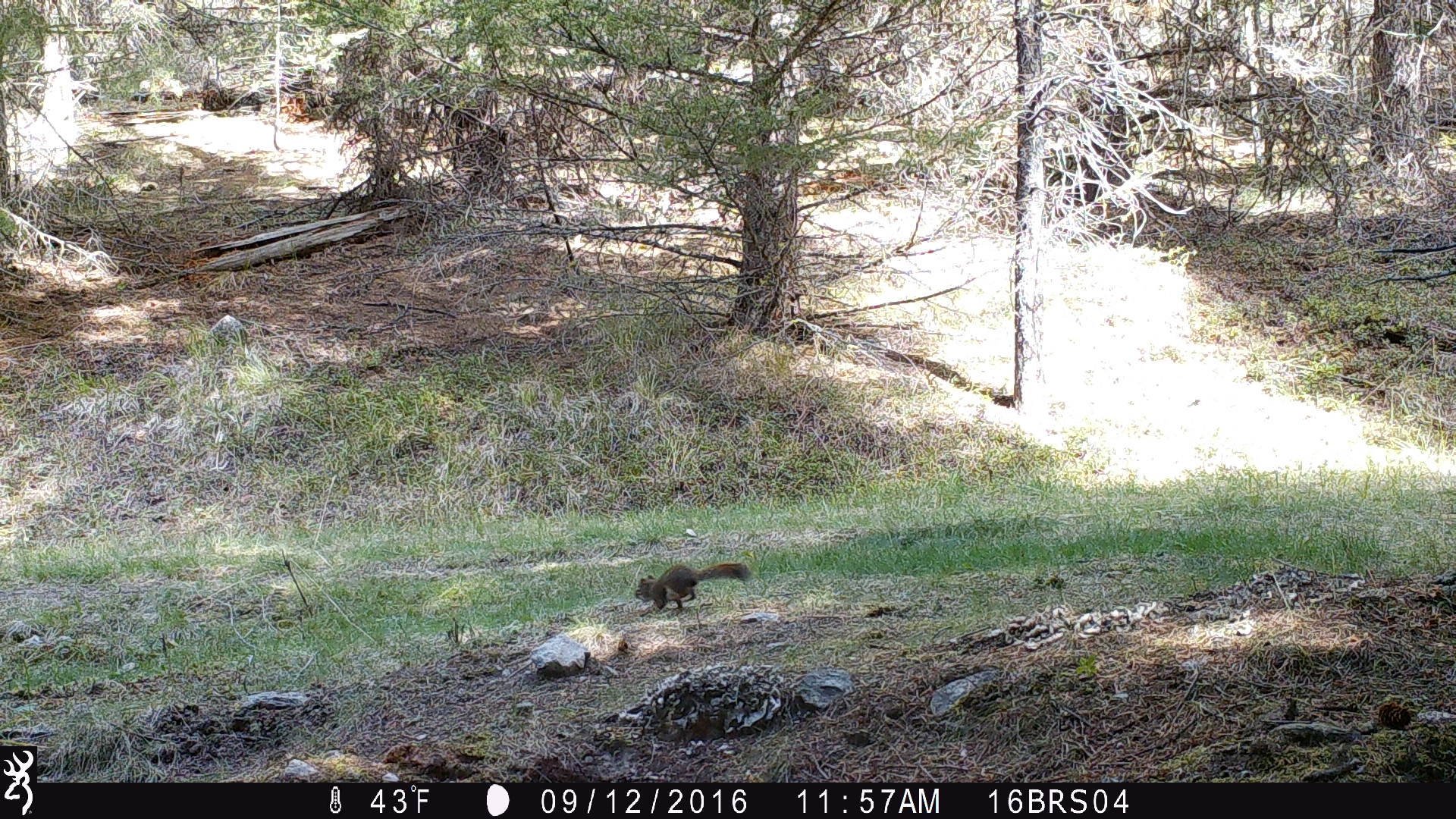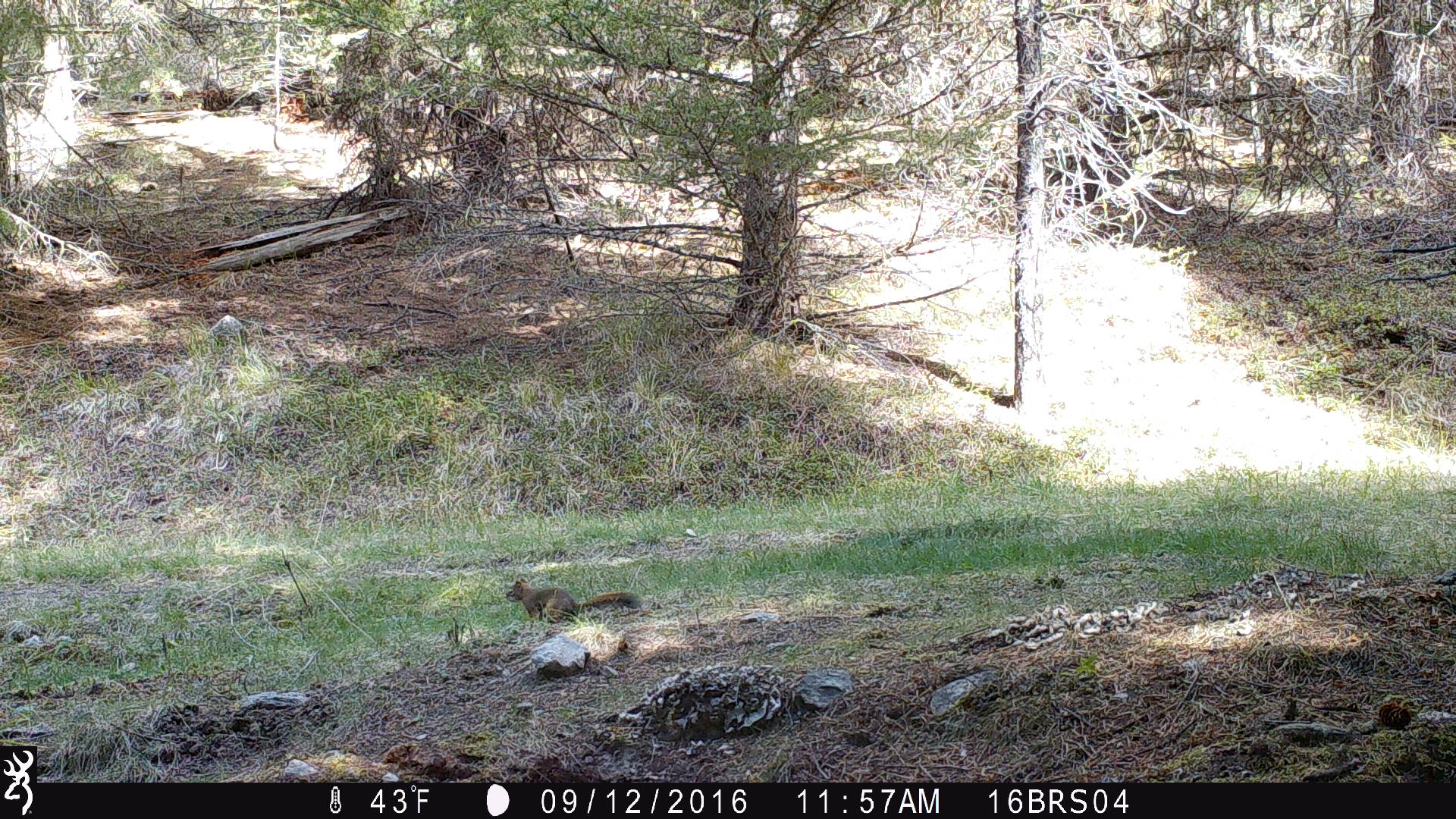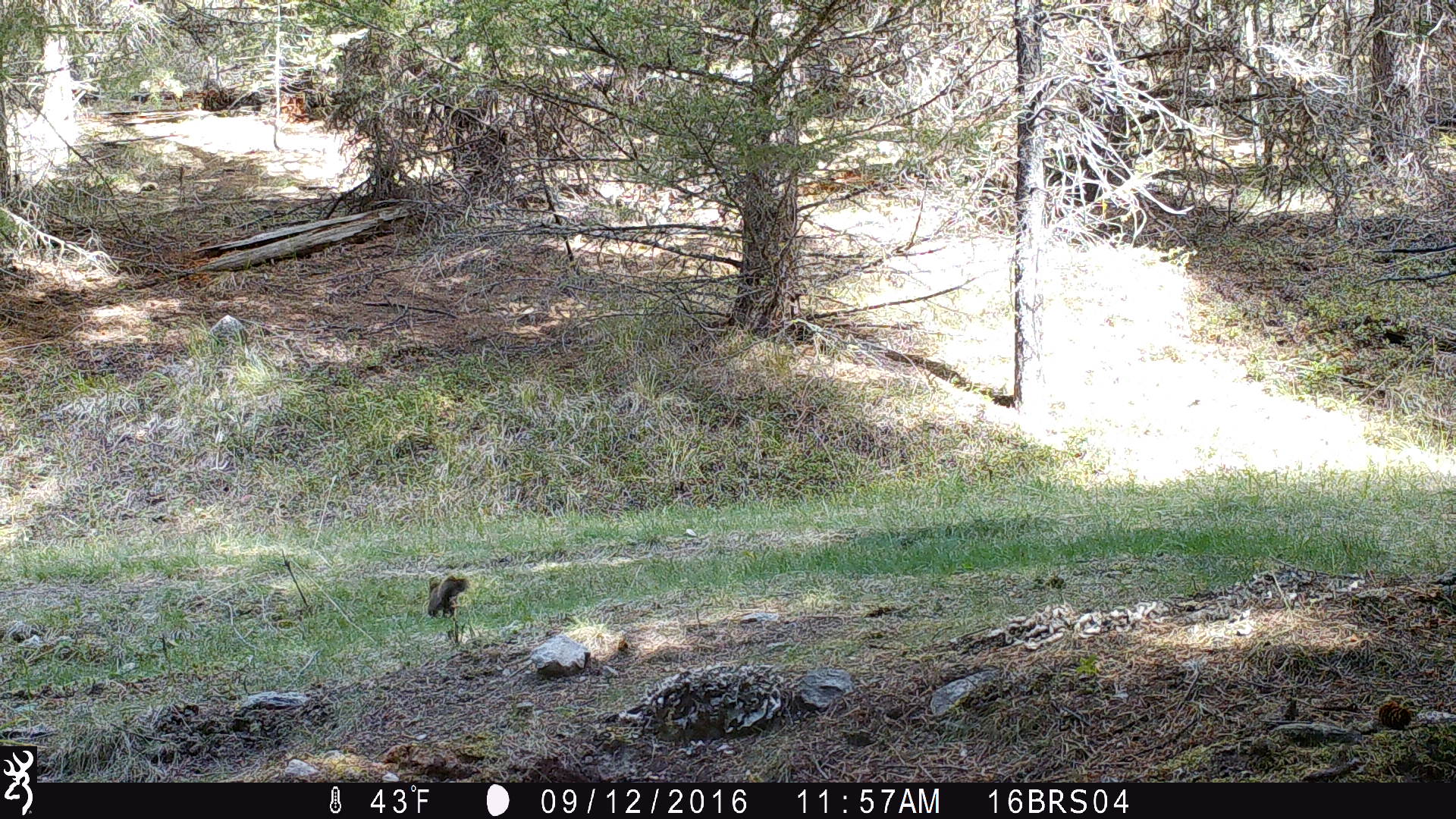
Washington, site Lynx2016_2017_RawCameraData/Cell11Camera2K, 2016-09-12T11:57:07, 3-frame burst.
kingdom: Animalia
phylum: Chordata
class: Mammalia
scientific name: Mammalia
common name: small mammal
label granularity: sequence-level